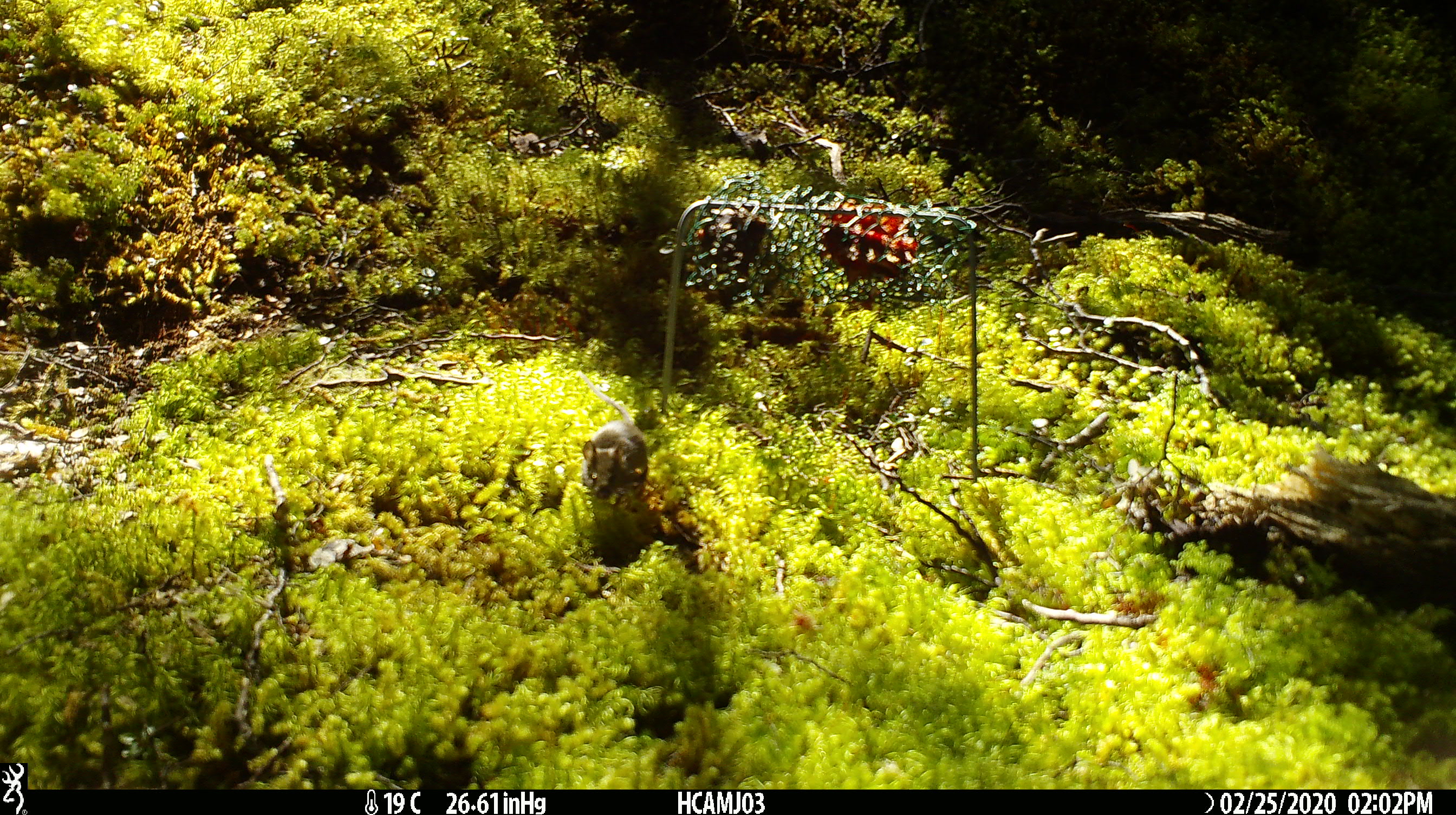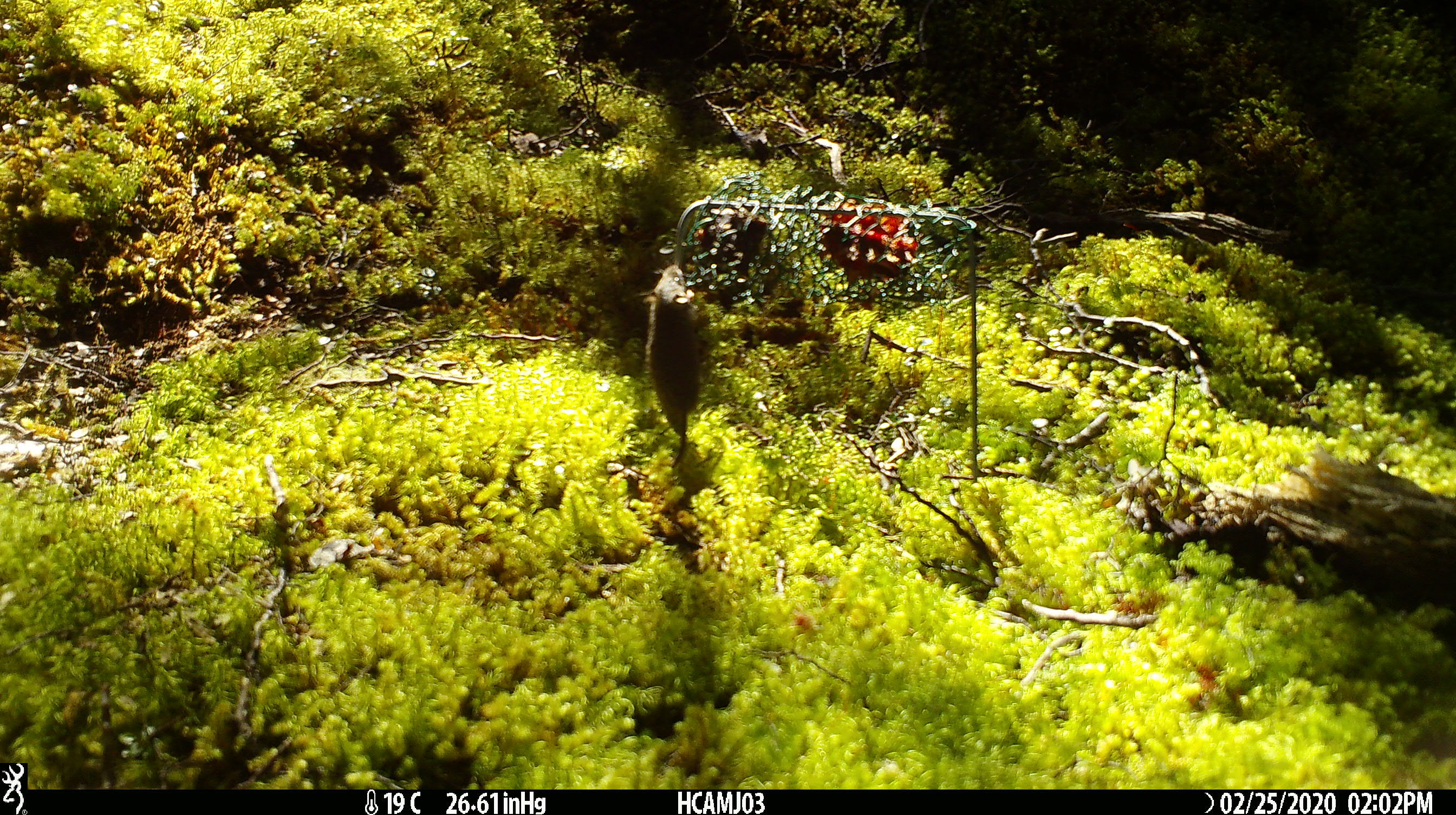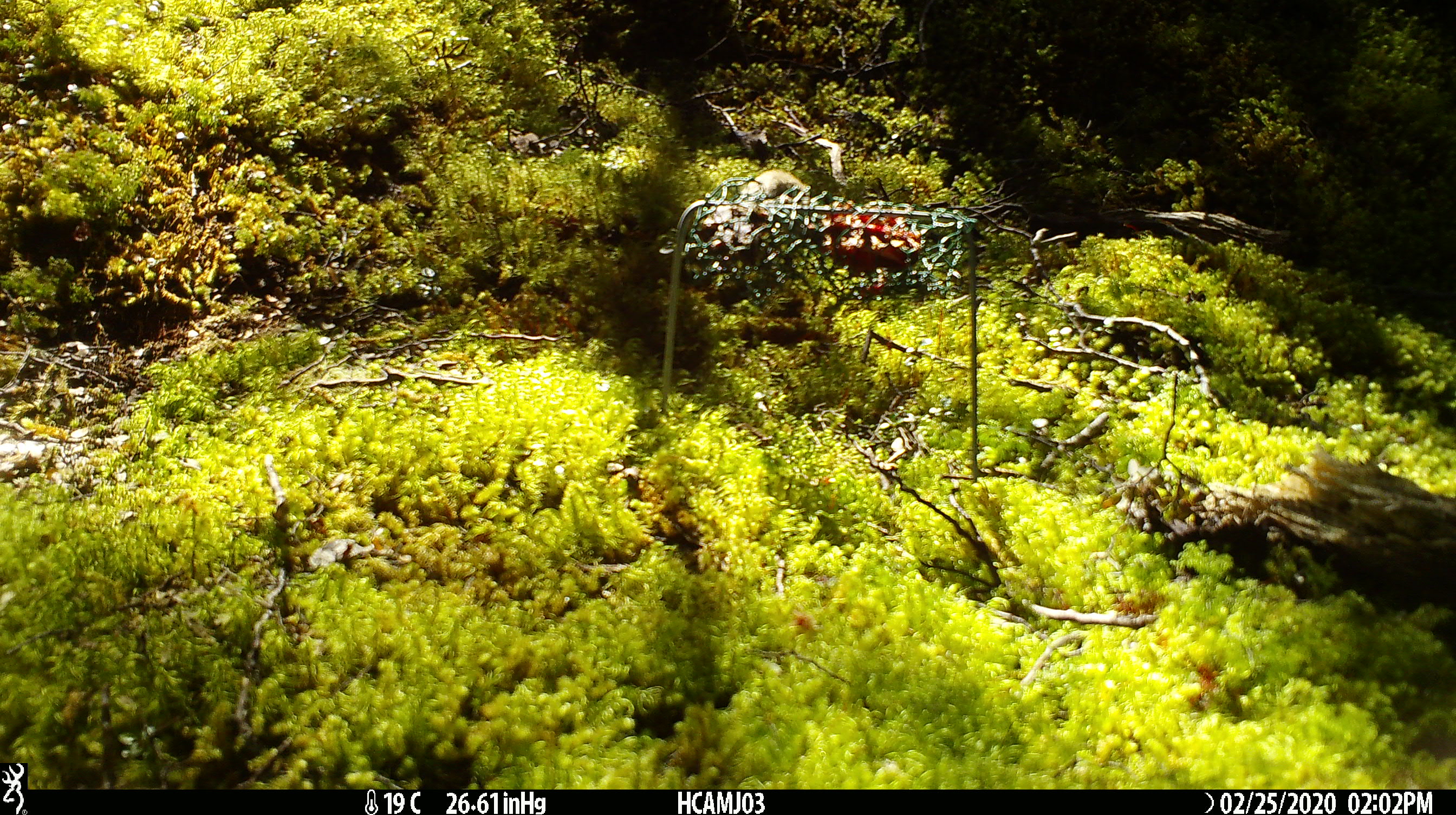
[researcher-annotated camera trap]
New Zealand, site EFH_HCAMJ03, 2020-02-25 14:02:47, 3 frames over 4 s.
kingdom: Animalia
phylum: Chordata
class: Mammalia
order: Rodentia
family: Muridae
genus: Mus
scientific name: Mus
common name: mouse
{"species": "mouse (Mus)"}